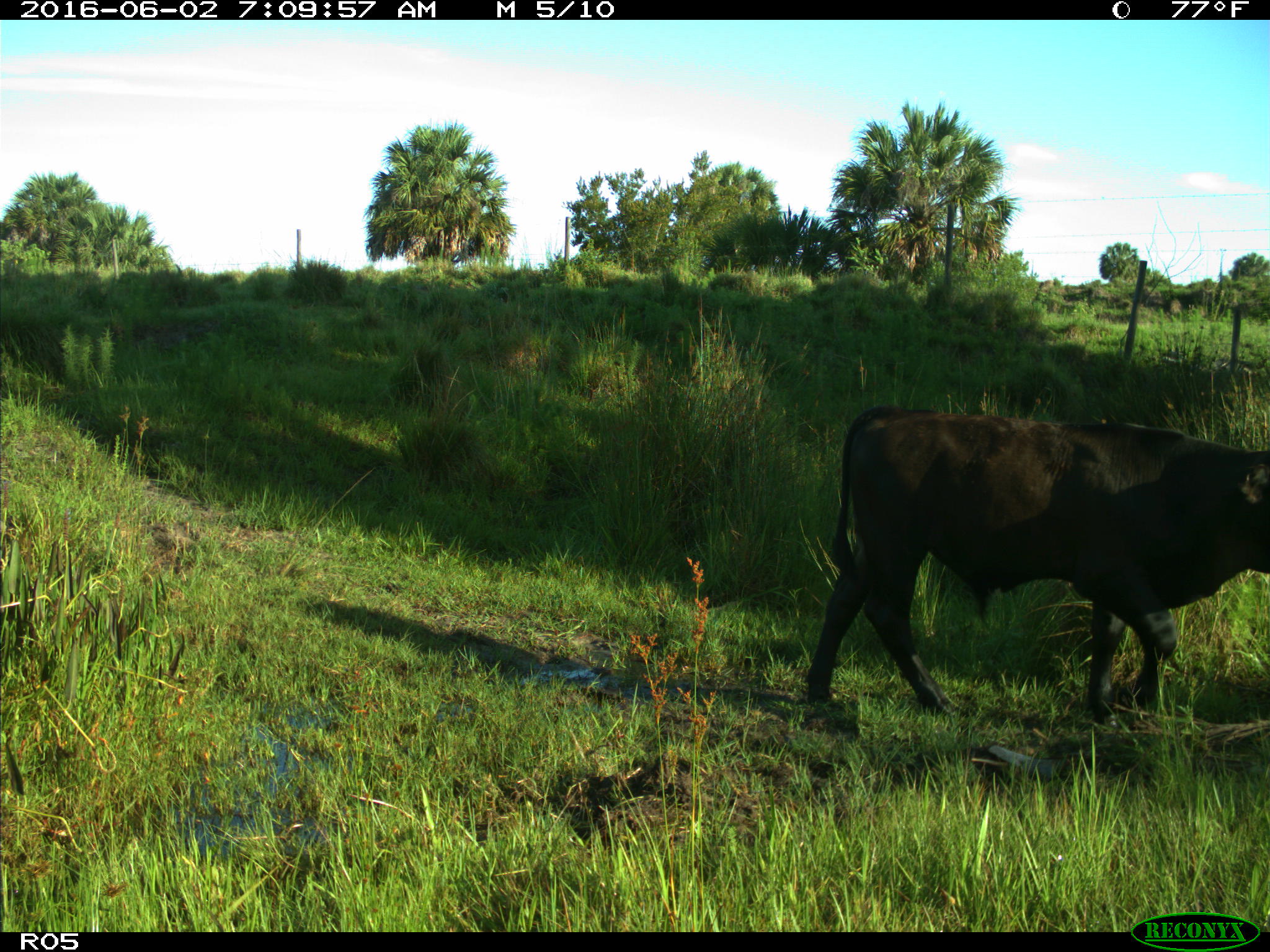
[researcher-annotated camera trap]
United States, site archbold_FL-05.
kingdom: Animalia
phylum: Chordata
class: Mammalia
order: Artiodactyla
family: Bovidae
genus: Bos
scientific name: Bos taurus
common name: domestic cow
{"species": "Bos taurus (domestic cow)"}